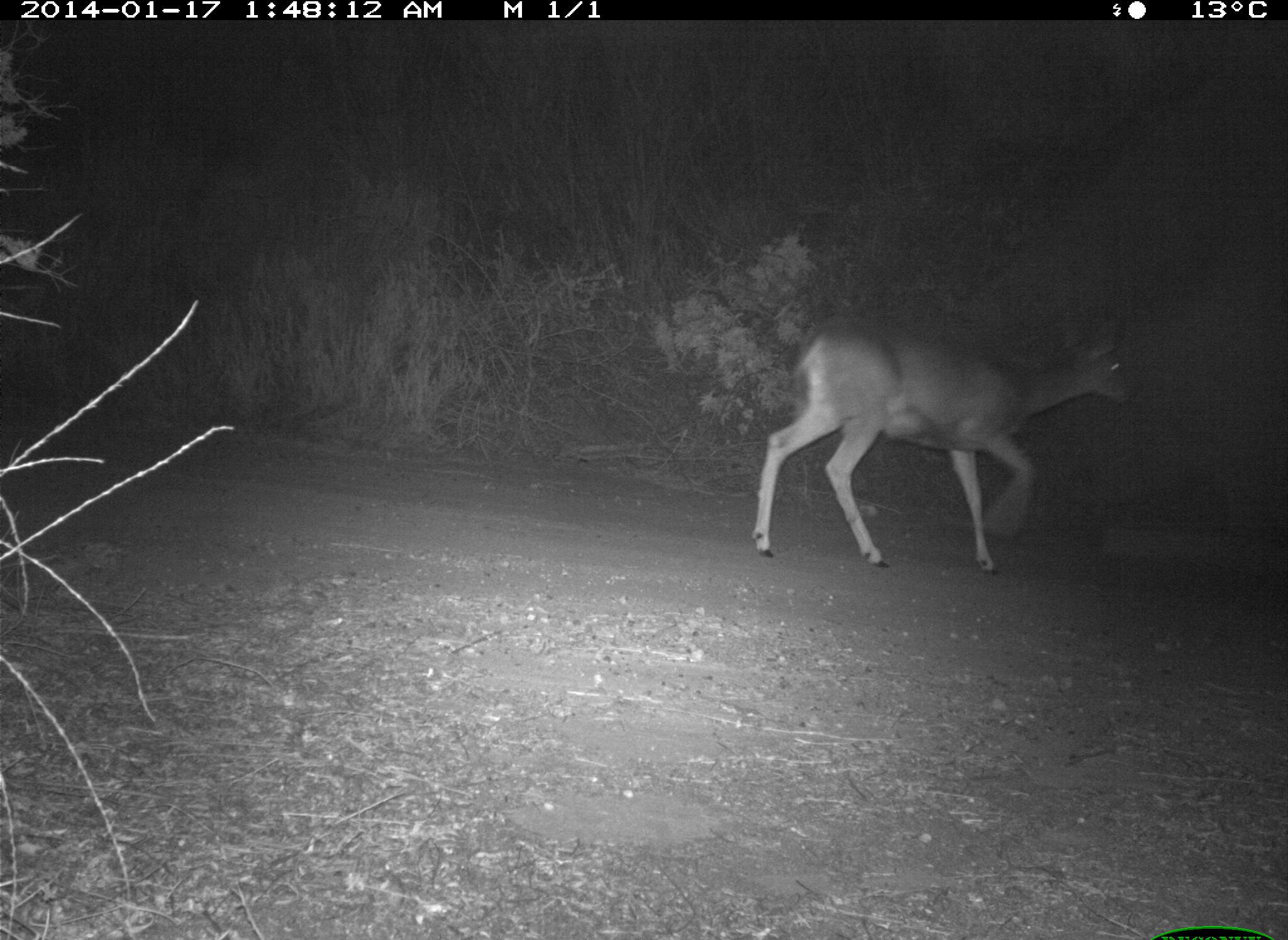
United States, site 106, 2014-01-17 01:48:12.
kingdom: Animalia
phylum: Chordata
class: Mammalia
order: Artiodactyla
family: Cervidae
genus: Odocoileus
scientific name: Odocoileus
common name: deer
Deer (Odocoileus).